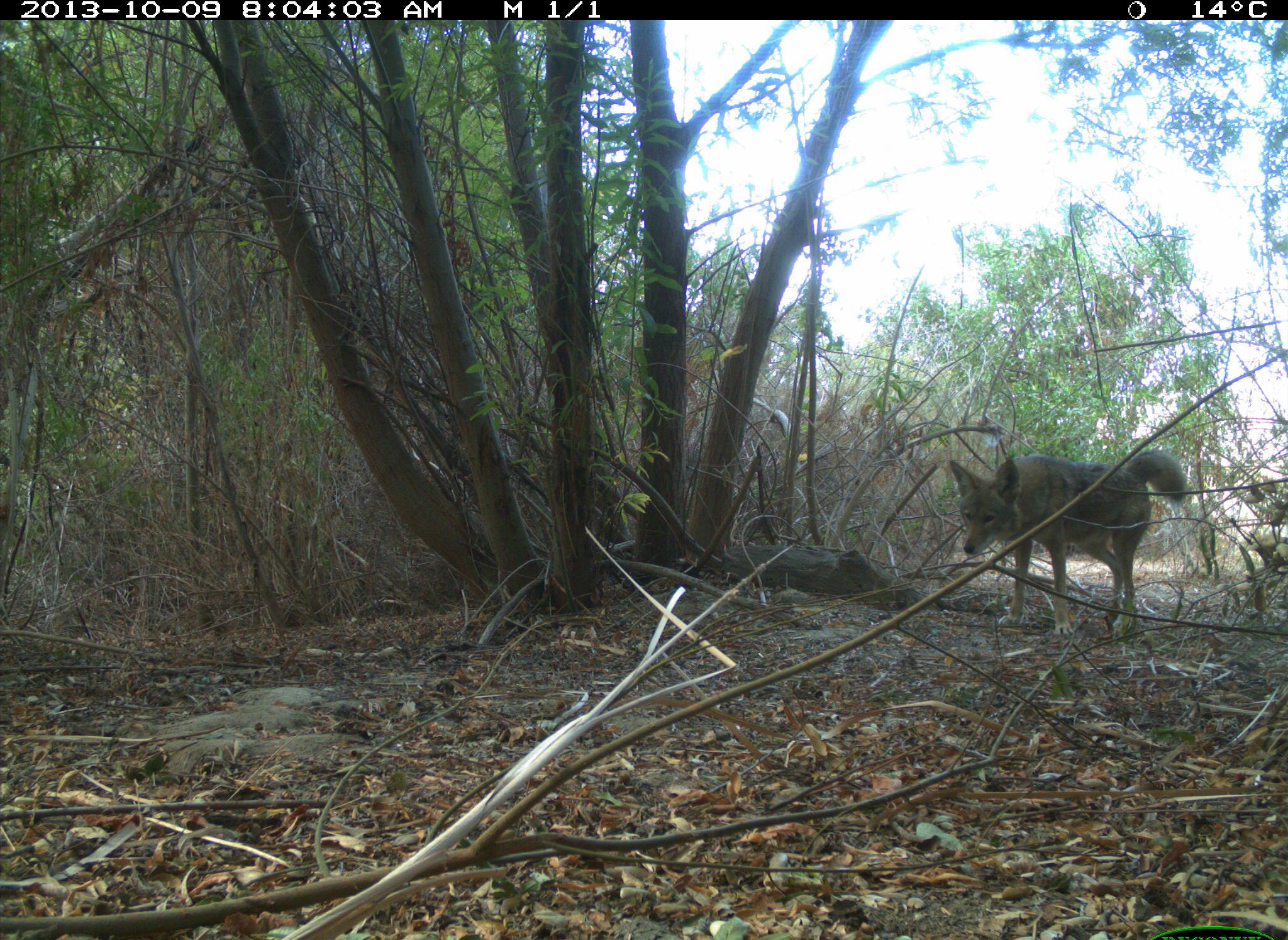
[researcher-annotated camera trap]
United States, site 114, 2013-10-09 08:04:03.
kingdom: Animalia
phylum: Chordata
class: Mammalia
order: Carnivora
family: Canidae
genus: Canis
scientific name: Canis latrans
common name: coyote